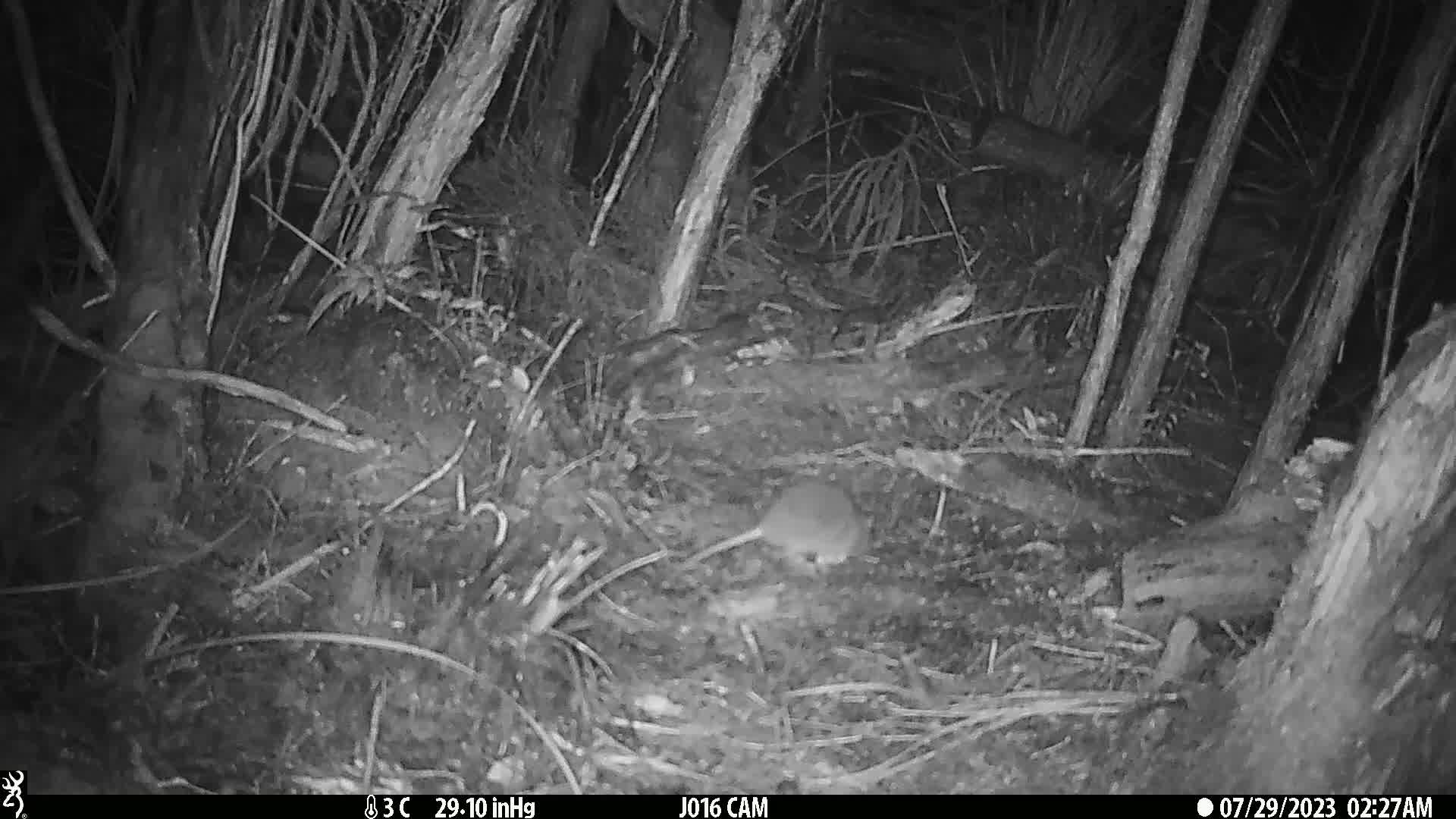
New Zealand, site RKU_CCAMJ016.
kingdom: Animalia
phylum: Chordata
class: Mammalia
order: Rodentia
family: Muridae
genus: Rattus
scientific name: Rattus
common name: rat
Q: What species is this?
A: Rat (Rattus).